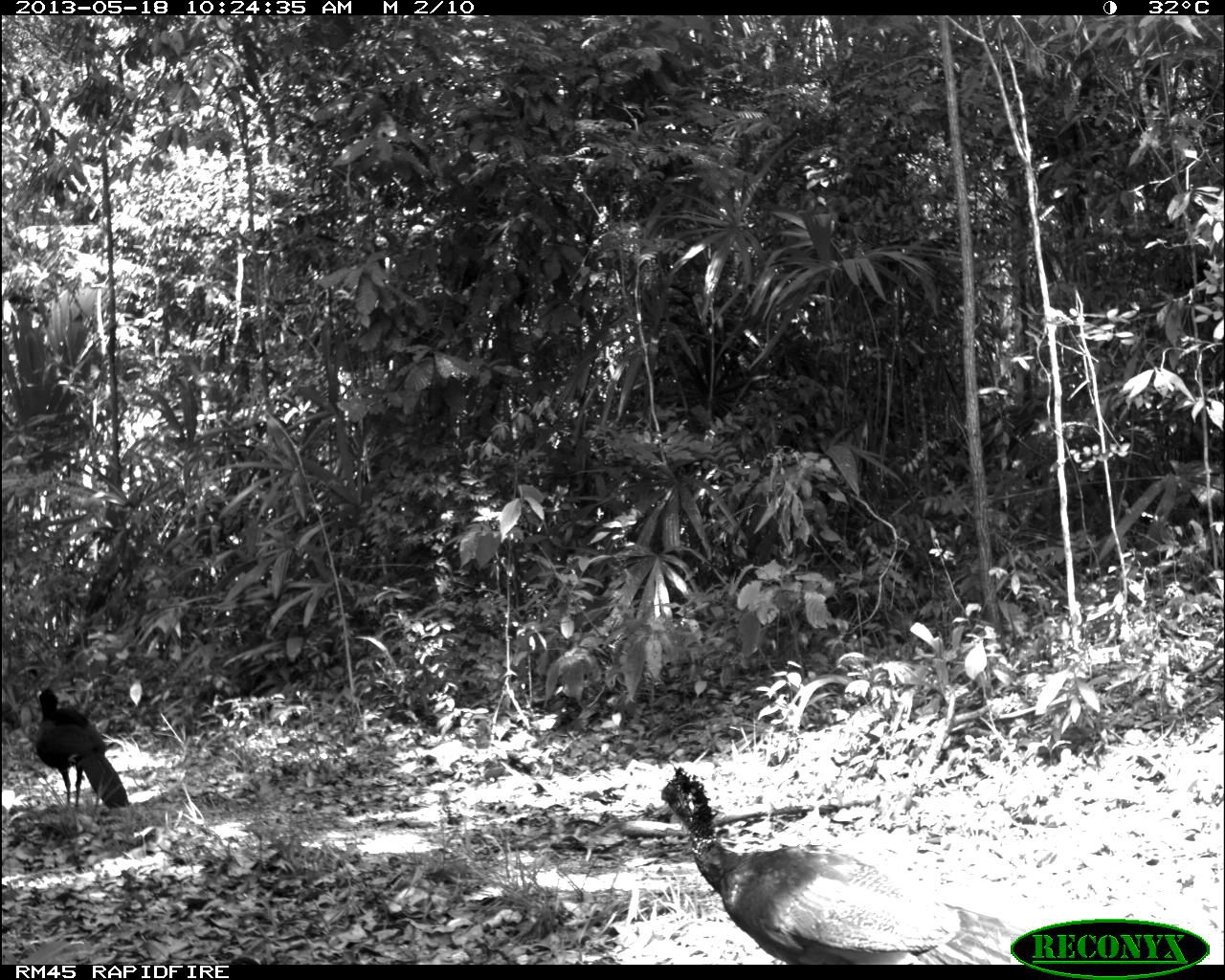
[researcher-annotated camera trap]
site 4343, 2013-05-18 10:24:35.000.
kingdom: Animalia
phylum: Chordata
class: Aves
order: Galliformes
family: Cracidae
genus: Crax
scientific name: Crax rubra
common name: great curassow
Crax rubra (great curassow), count 2.